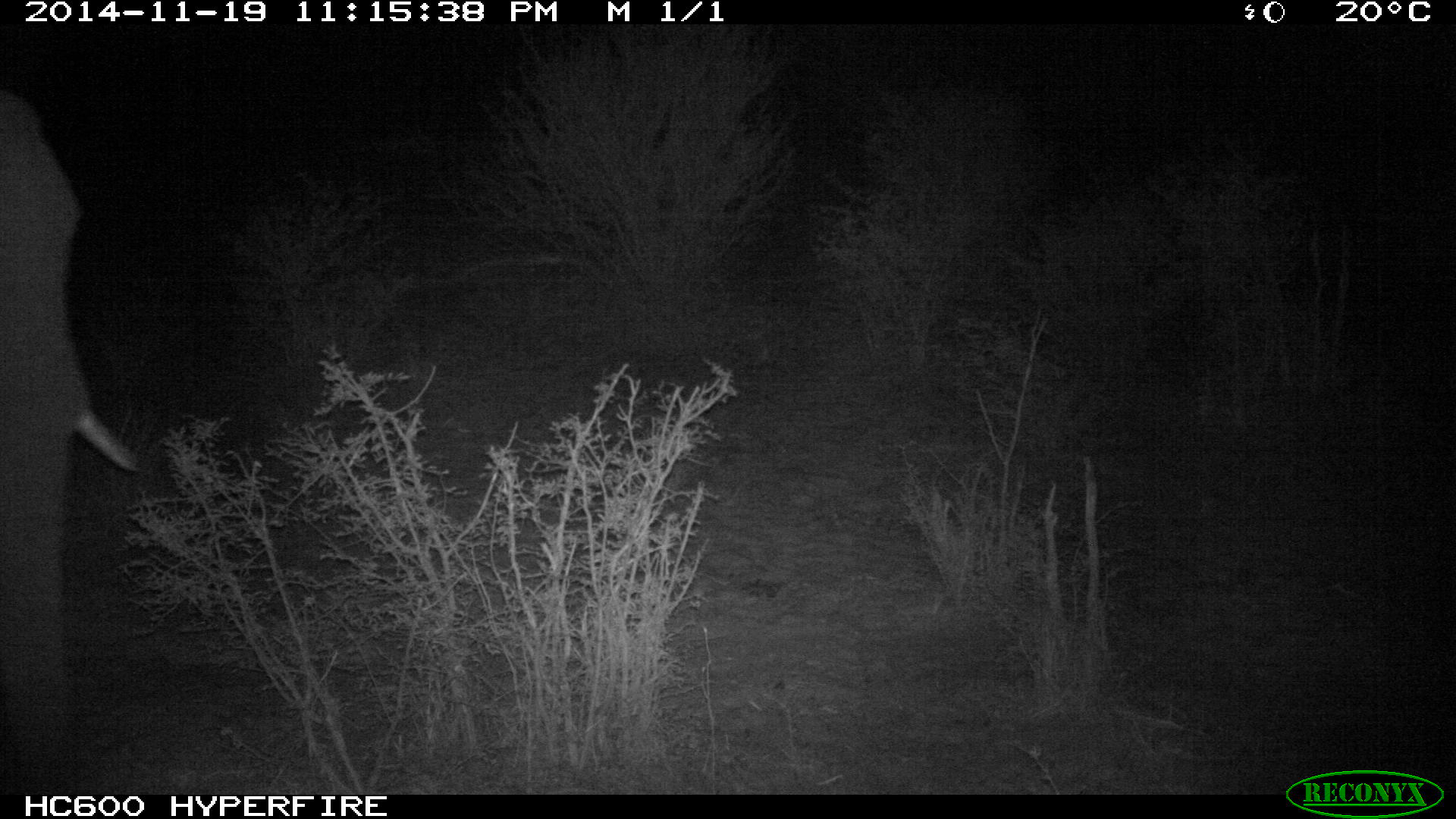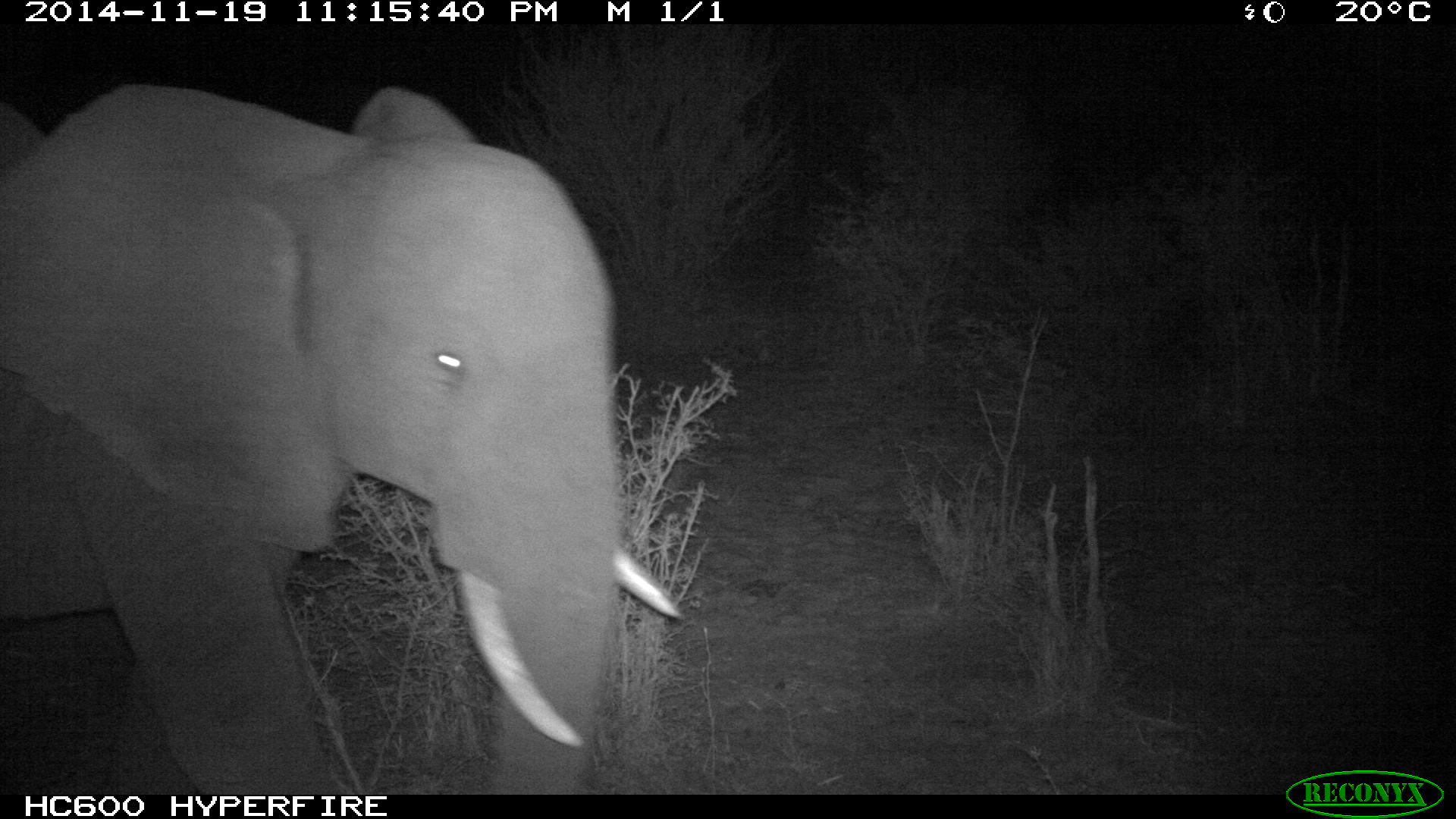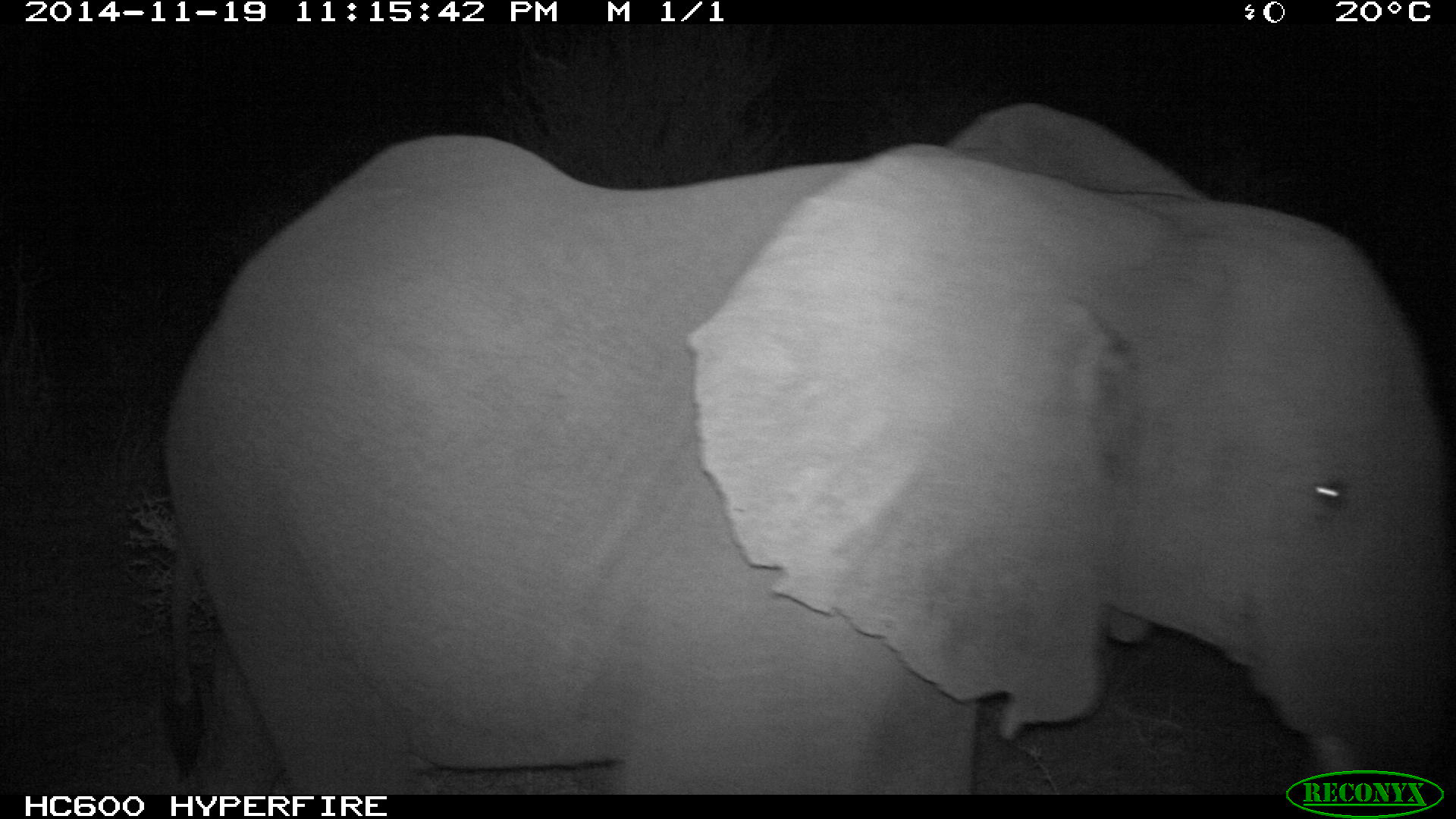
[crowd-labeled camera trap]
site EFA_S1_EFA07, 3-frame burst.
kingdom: Animalia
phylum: Chordata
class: Mammalia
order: Proboscidea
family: Elephantidae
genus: Loxodonta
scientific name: Loxodonta africana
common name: african bush elephant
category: elephant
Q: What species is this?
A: Elephant (african bush elephant) (Loxodonta africana).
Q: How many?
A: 1.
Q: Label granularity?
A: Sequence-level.